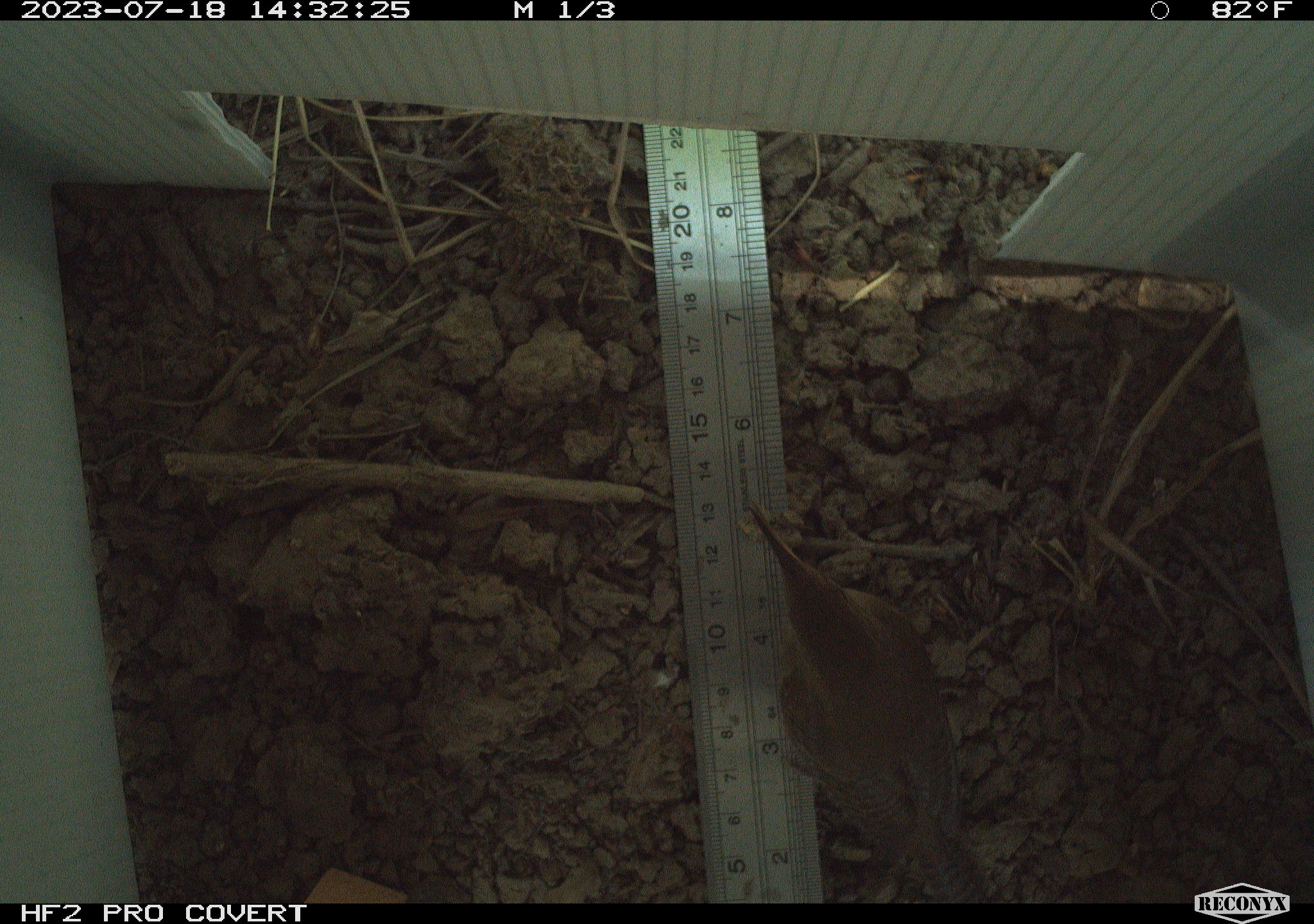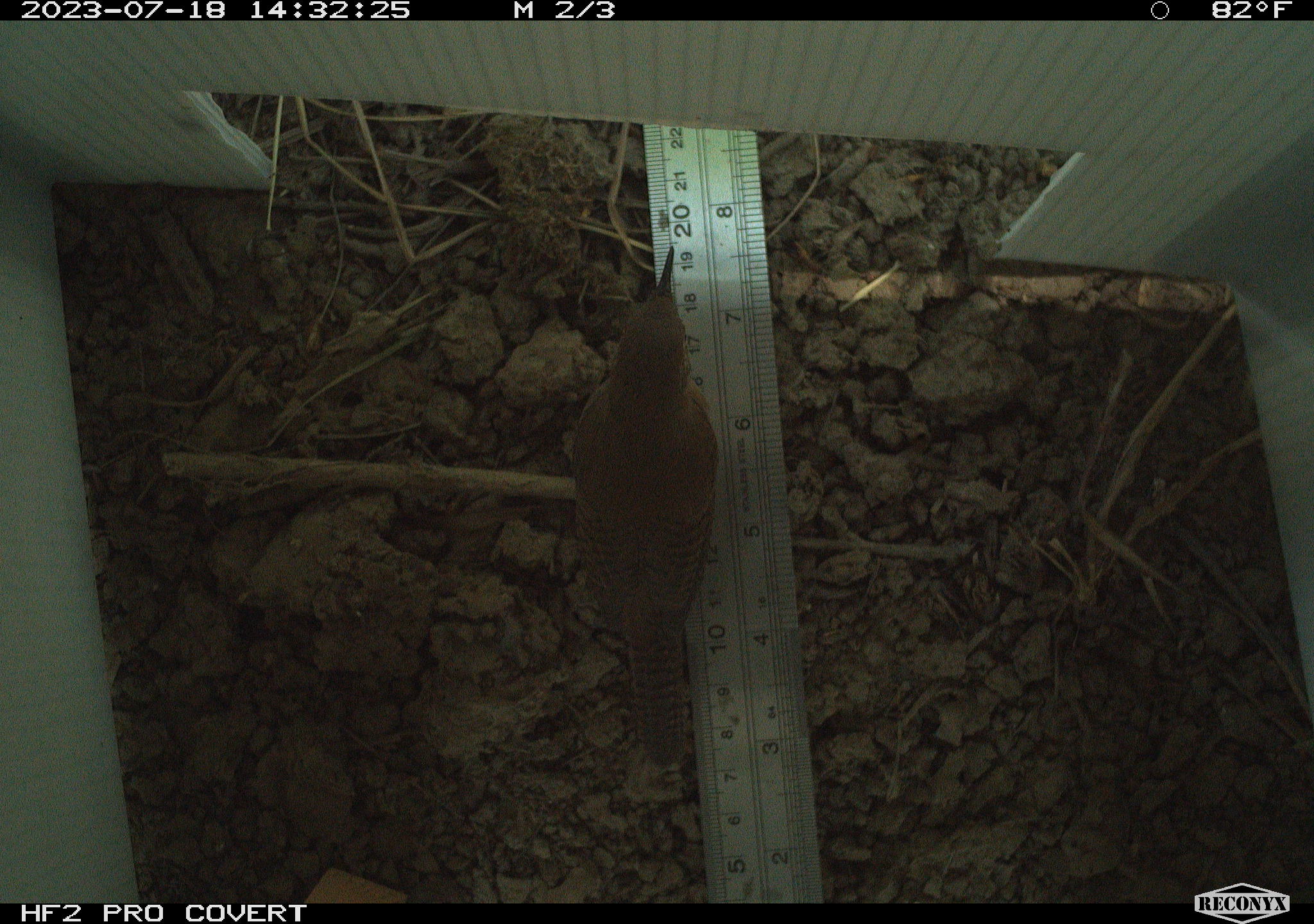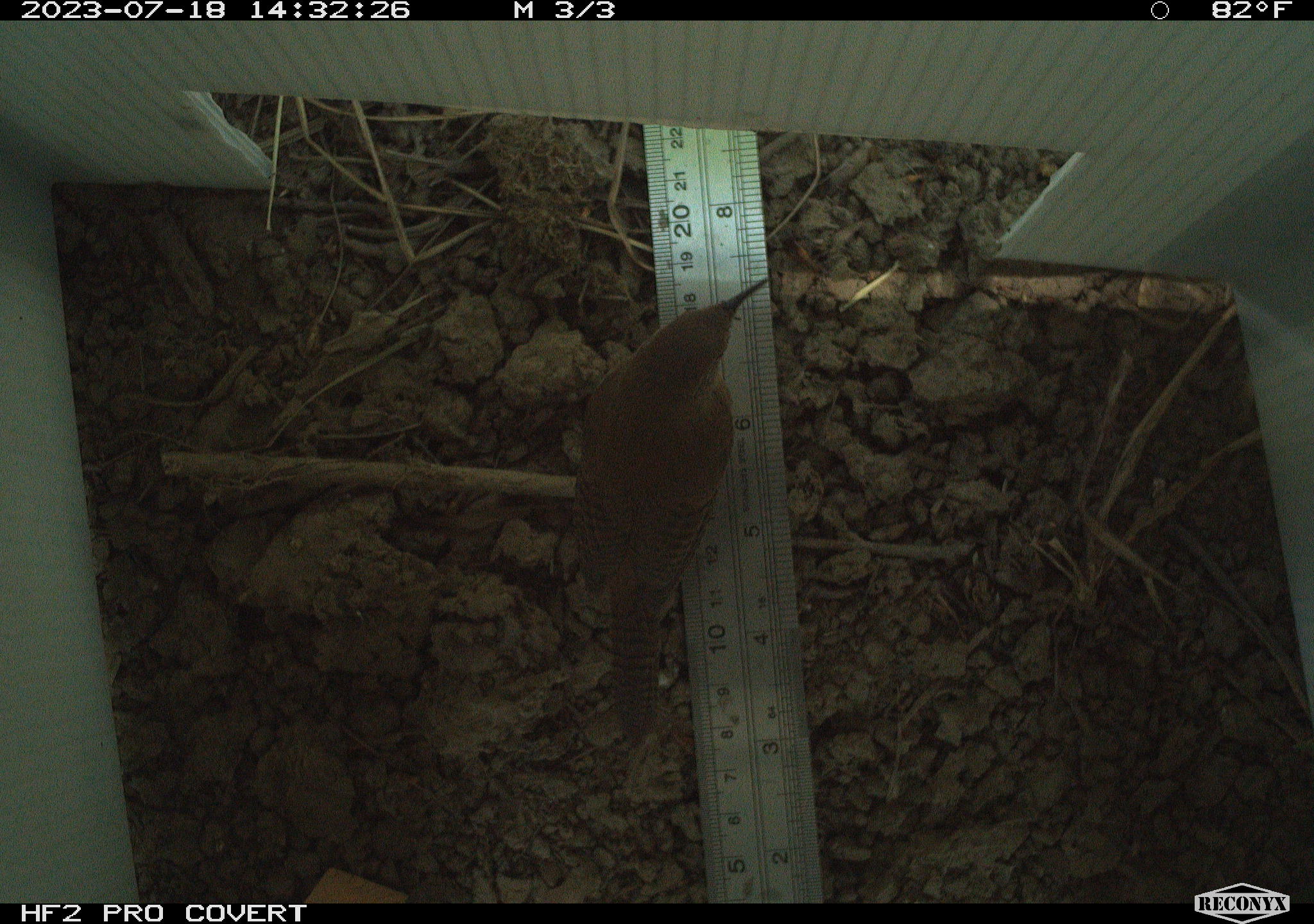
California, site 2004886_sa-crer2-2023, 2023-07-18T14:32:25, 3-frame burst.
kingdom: Animalia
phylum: Chordata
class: Aves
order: Passeriformes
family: Troglodytidae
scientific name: Troglodytidae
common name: wren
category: troglodytidae family